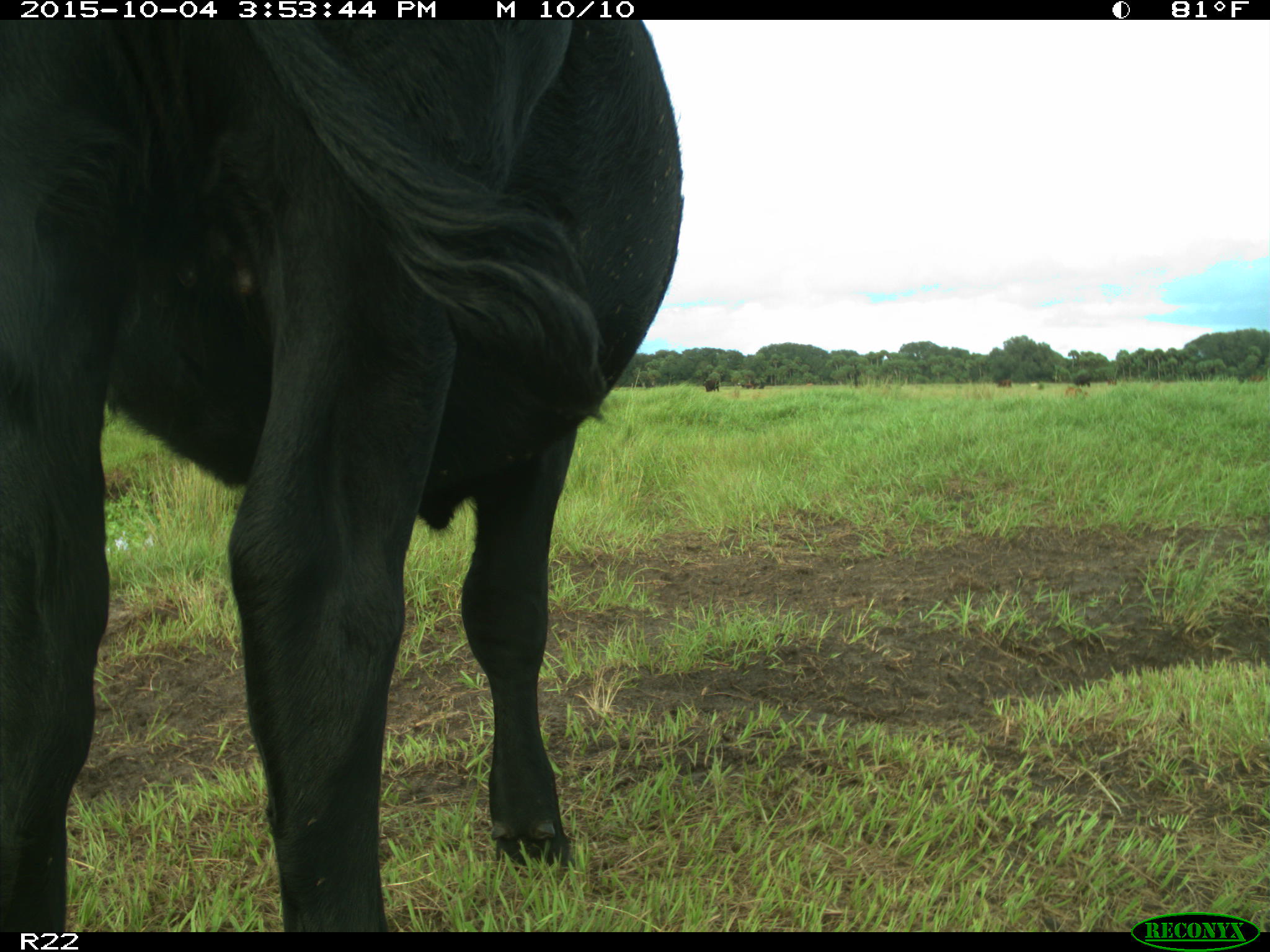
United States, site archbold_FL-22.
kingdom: Animalia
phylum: Chordata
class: Mammalia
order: Artiodactyla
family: Bovidae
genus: Bos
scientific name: Bos taurus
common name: domestic cow